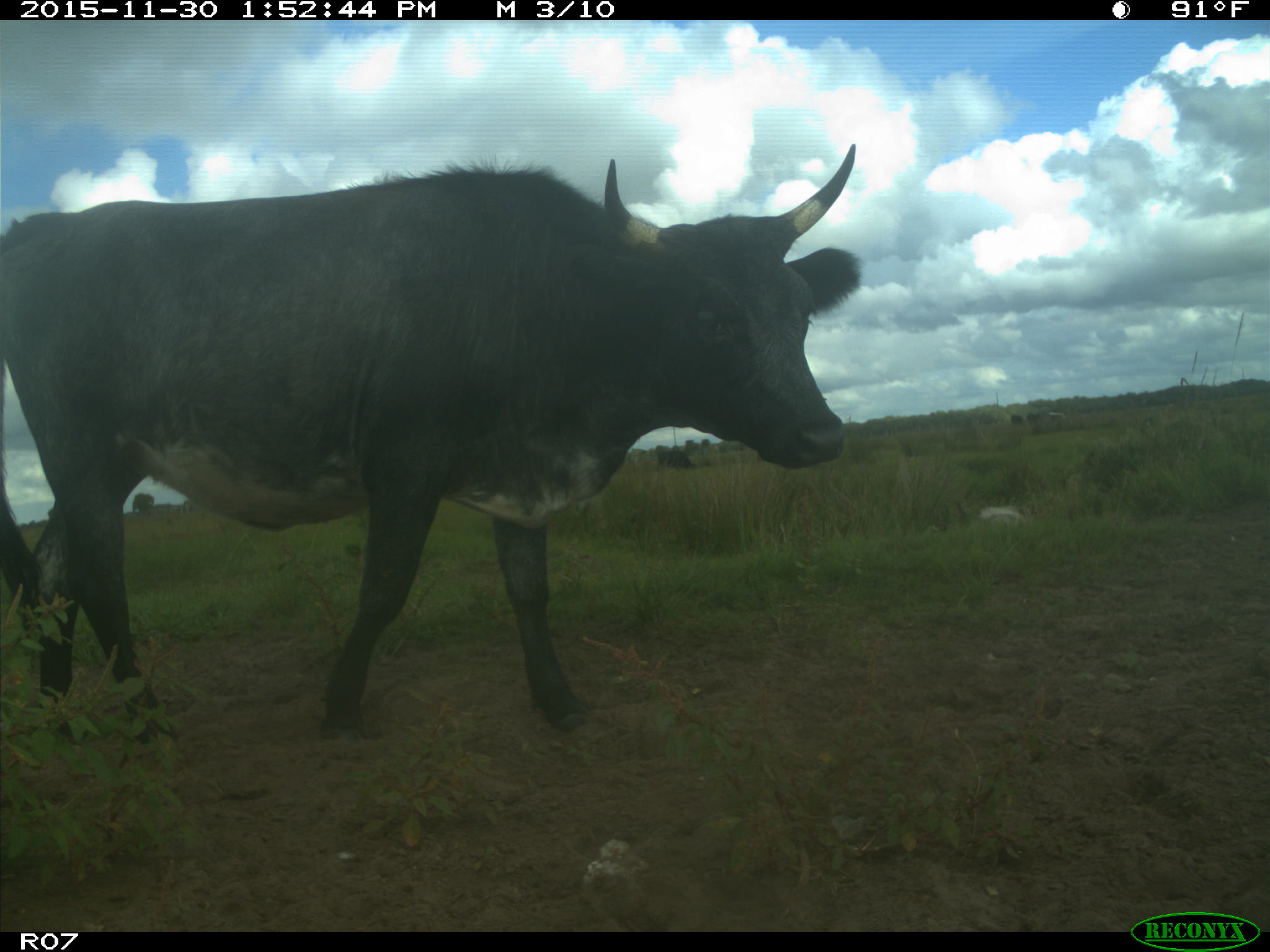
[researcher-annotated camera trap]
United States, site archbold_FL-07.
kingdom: Animalia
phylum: Chordata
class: Mammalia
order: Artiodactyla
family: Bovidae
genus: Bos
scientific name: Bos taurus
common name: domestic cow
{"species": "Bos taurus (domestic cow)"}